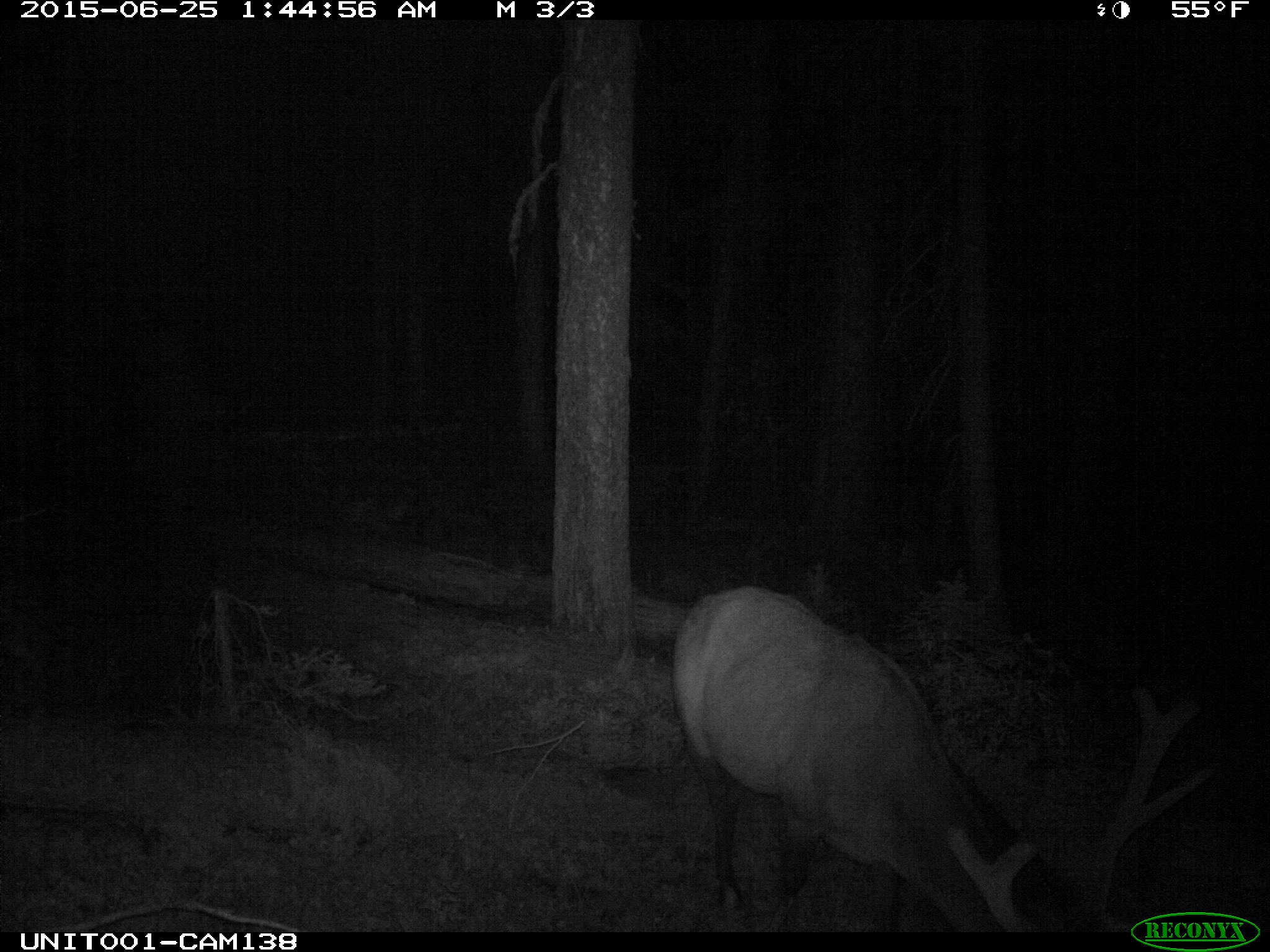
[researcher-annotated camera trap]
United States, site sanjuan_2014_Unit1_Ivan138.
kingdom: Animalia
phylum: Chordata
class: Mammalia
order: Artiodactyla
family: Cervidae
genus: Cervus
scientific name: Cervus elaphus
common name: red deer